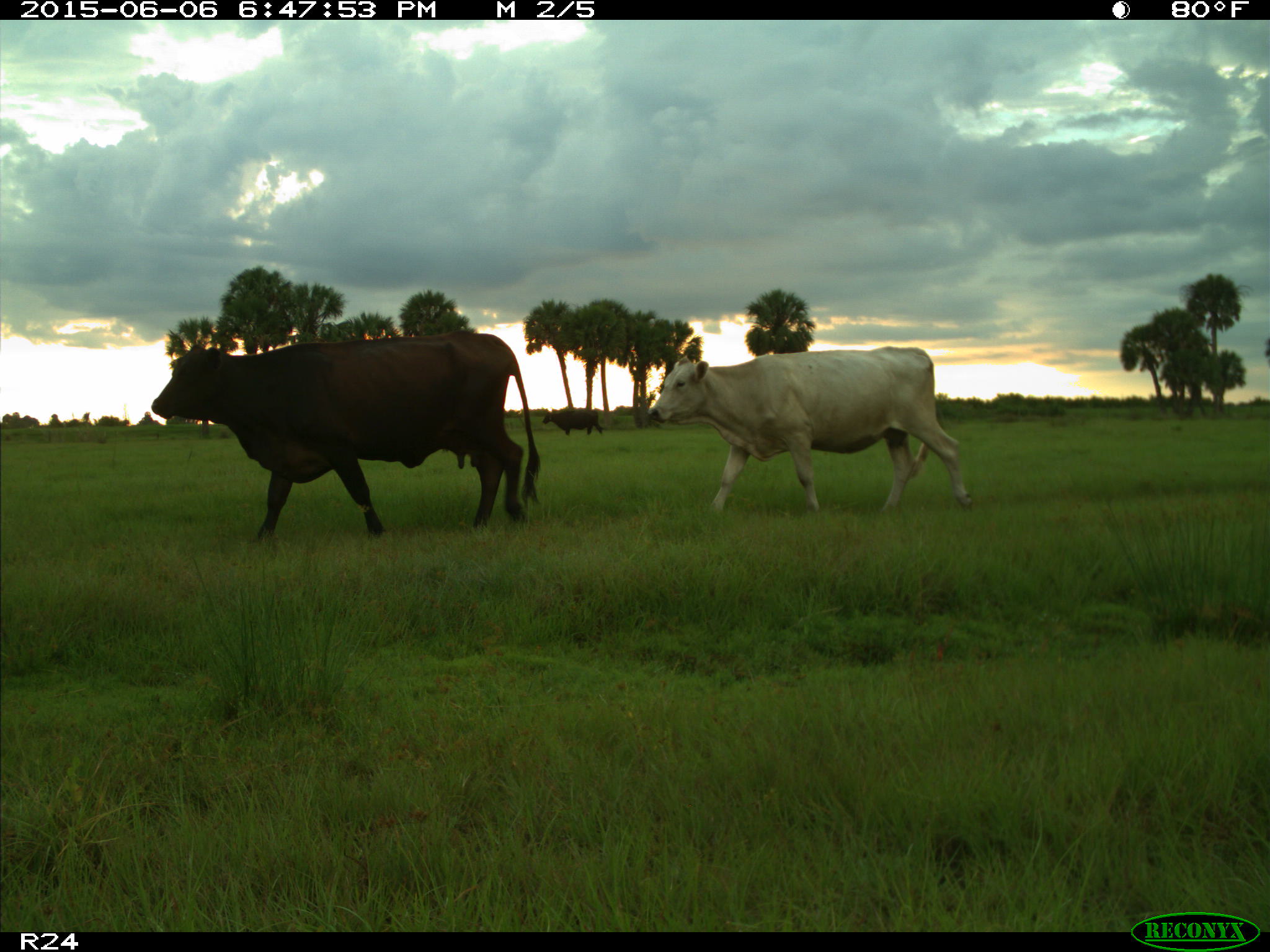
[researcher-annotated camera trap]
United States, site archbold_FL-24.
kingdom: Animalia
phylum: Chordata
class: Mammalia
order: Artiodactyla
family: Bovidae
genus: Bos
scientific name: Bos taurus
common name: domestic cow